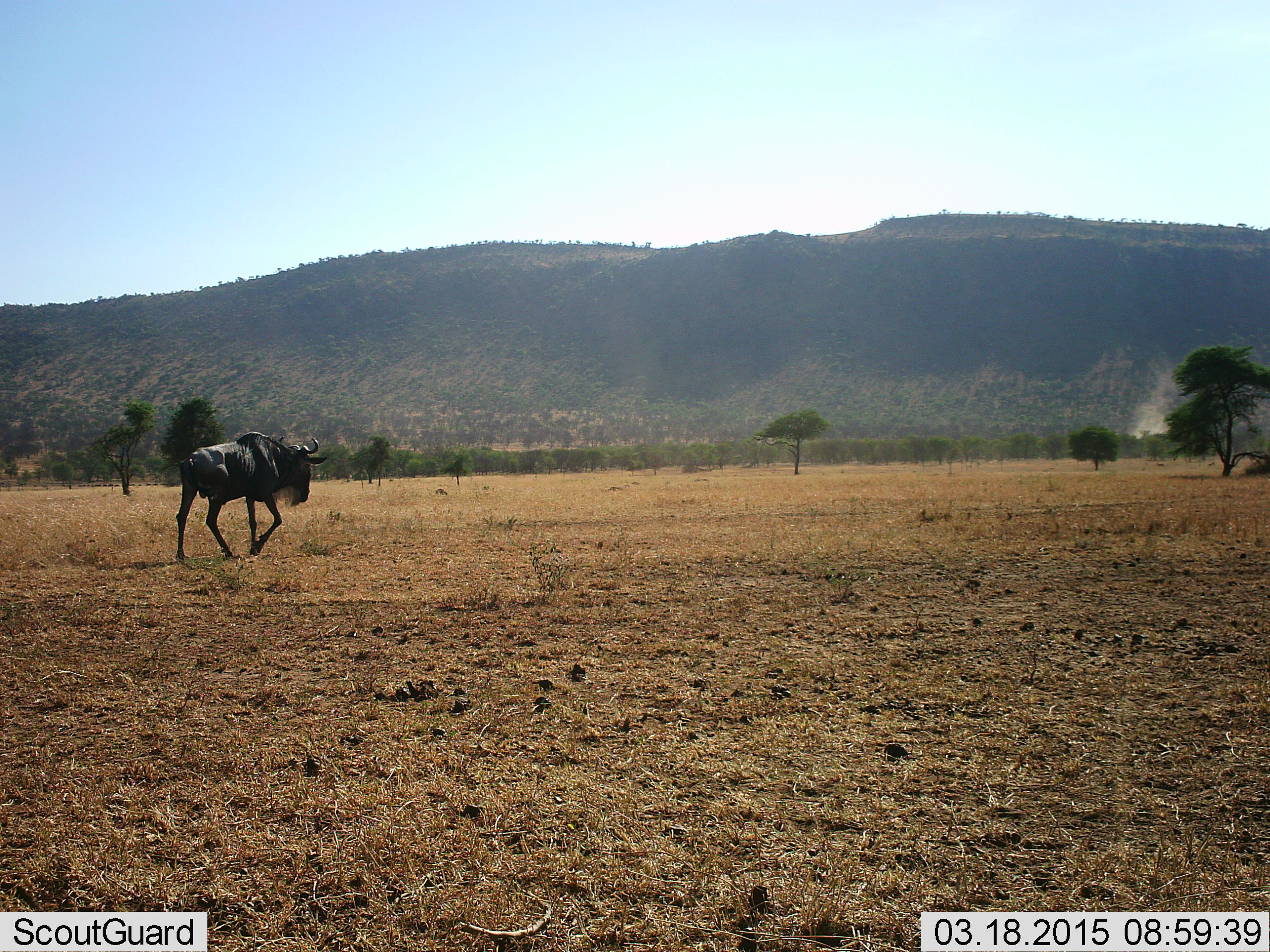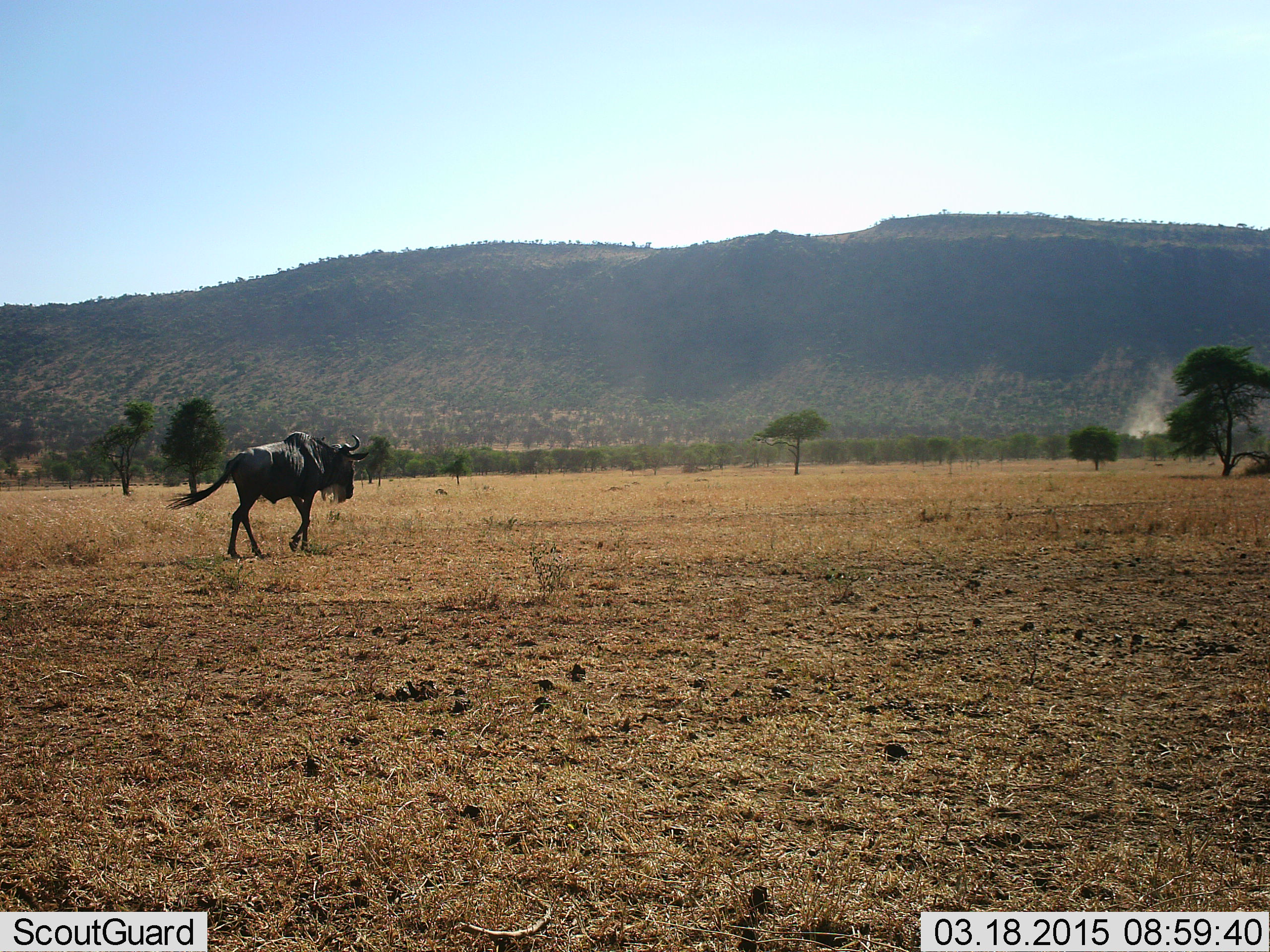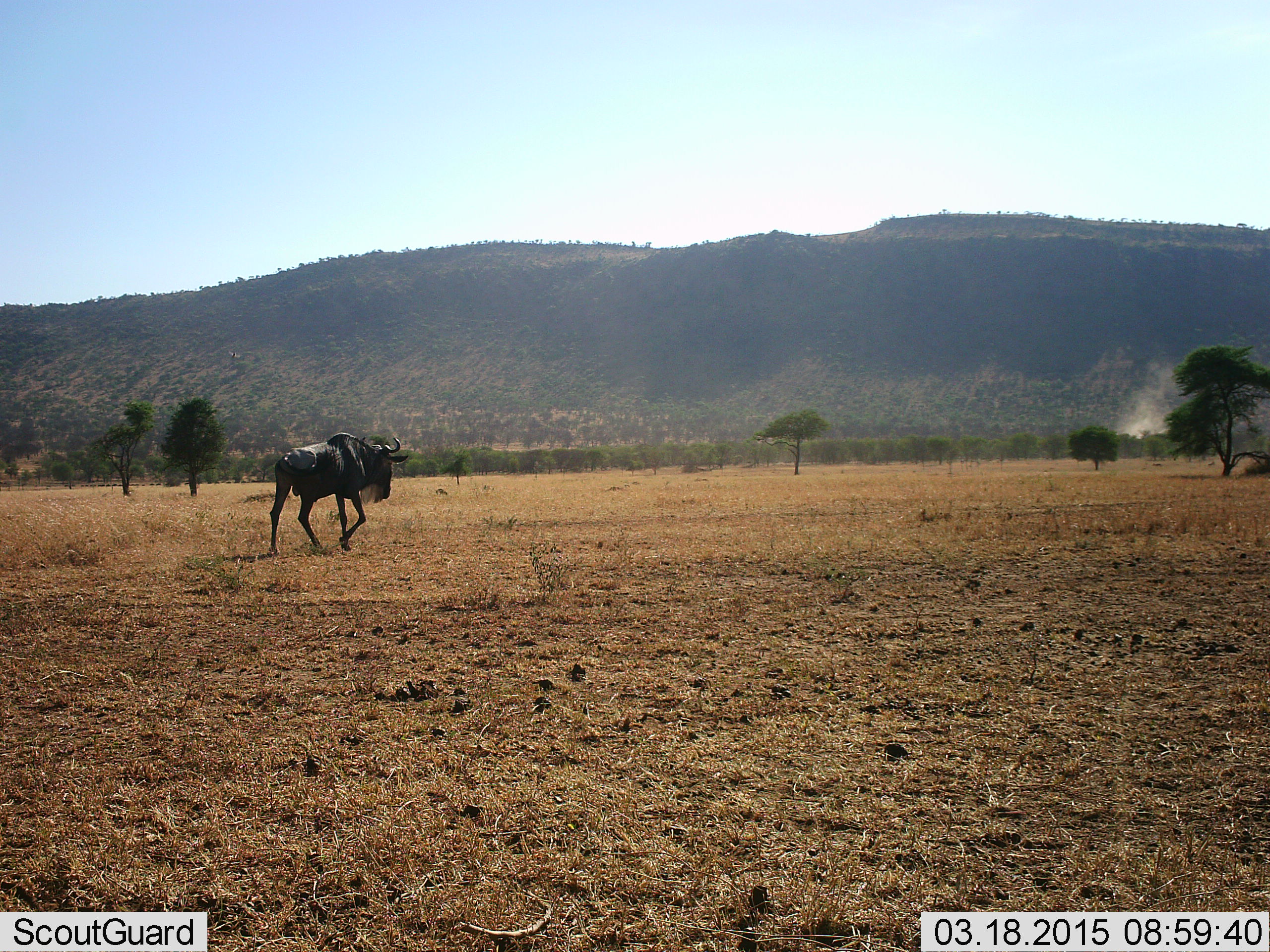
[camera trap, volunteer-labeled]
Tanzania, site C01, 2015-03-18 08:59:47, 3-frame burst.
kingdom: Animalia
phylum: Chordata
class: Mammalia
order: Artiodactyla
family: Bovidae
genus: Connochaetes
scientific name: Connochaetes taurinus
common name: blue wildebeest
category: wildebeest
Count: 1.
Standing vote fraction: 10%.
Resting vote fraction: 0%.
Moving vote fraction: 100%.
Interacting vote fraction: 0%.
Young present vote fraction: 0%.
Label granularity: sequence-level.